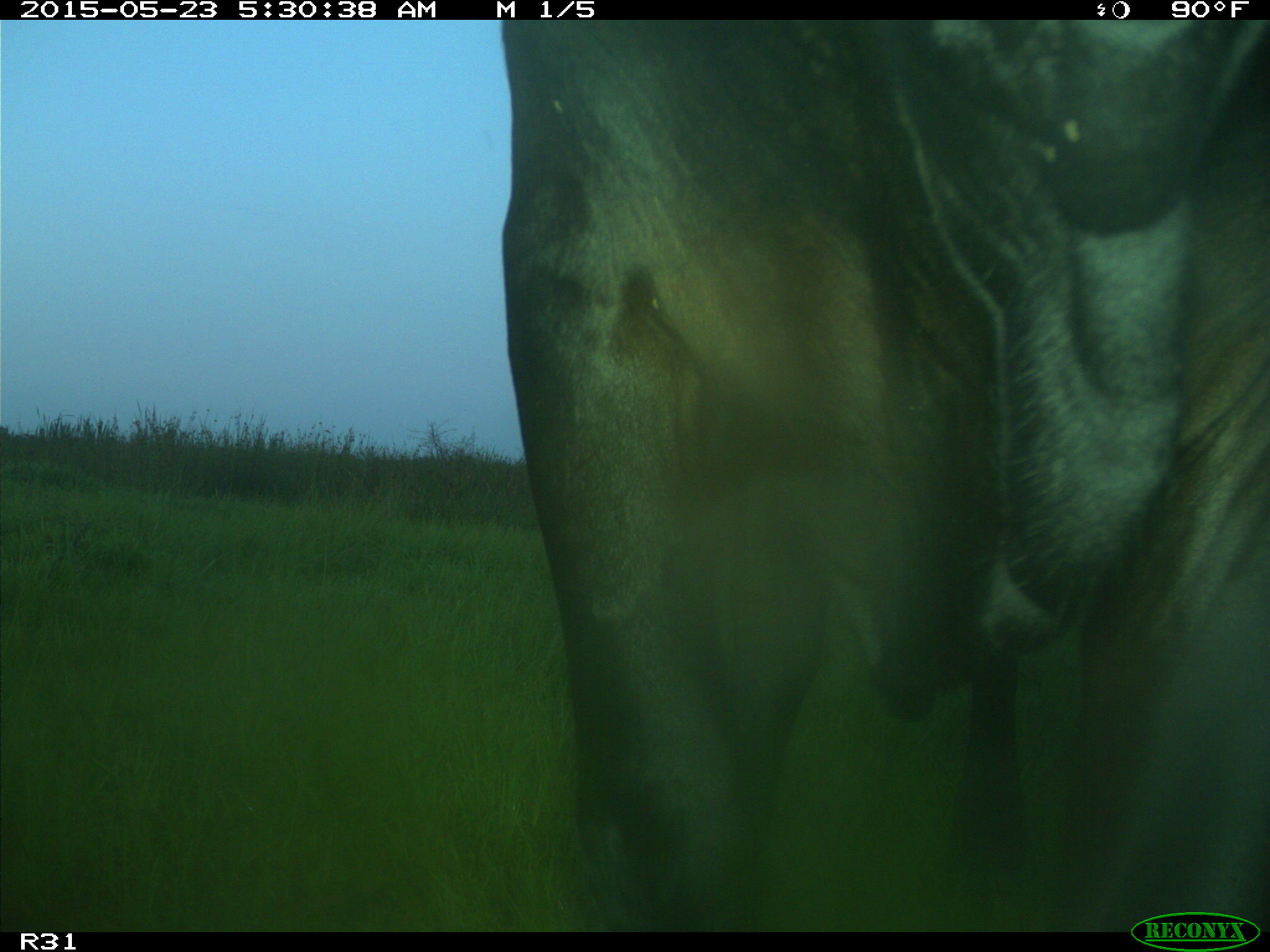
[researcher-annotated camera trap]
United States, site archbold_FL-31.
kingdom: Animalia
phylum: Chordata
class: Mammalia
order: Artiodactyla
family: Bovidae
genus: Bos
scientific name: Bos taurus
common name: domestic cow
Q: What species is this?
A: Bos taurus (domestic cow).